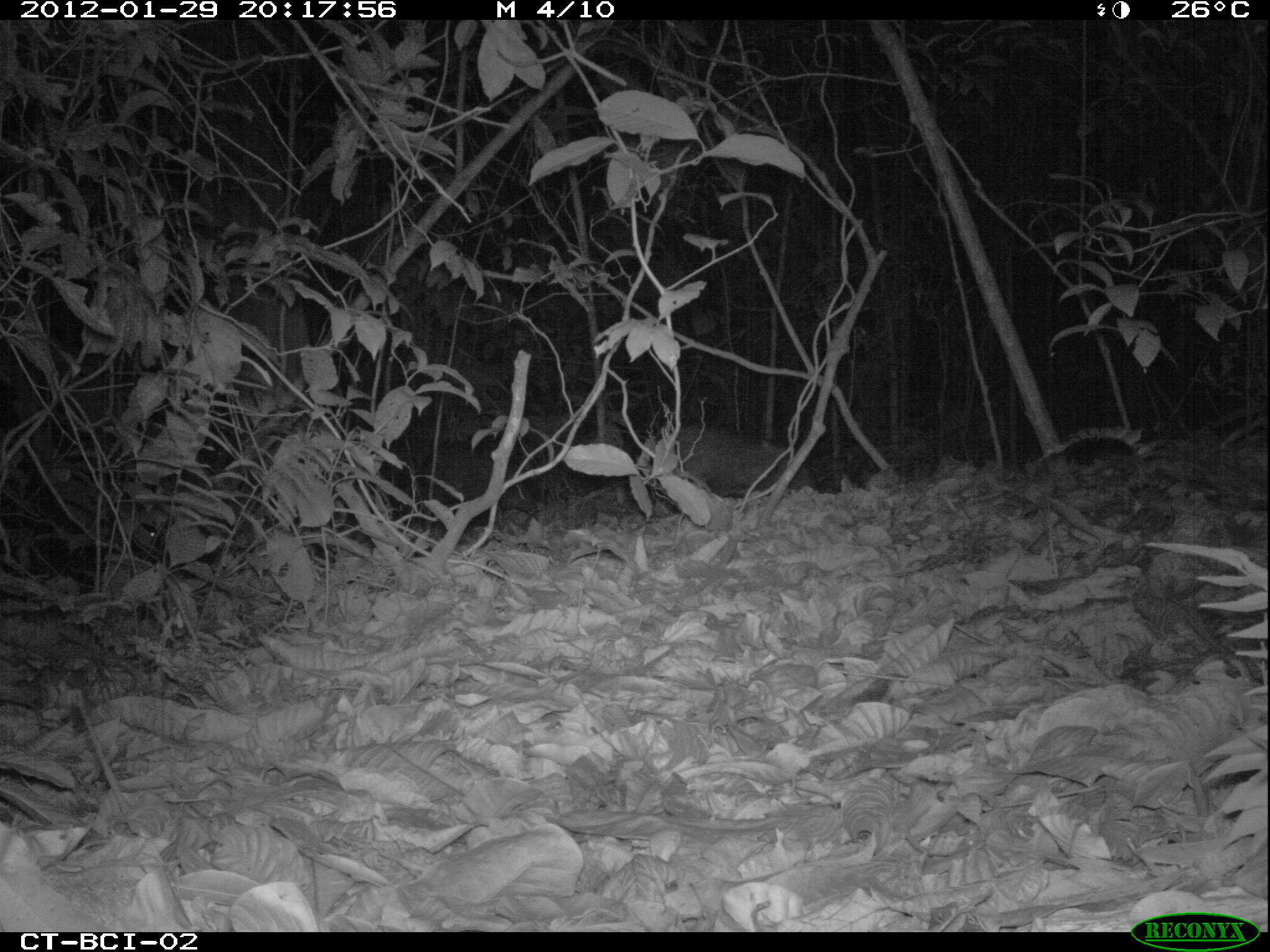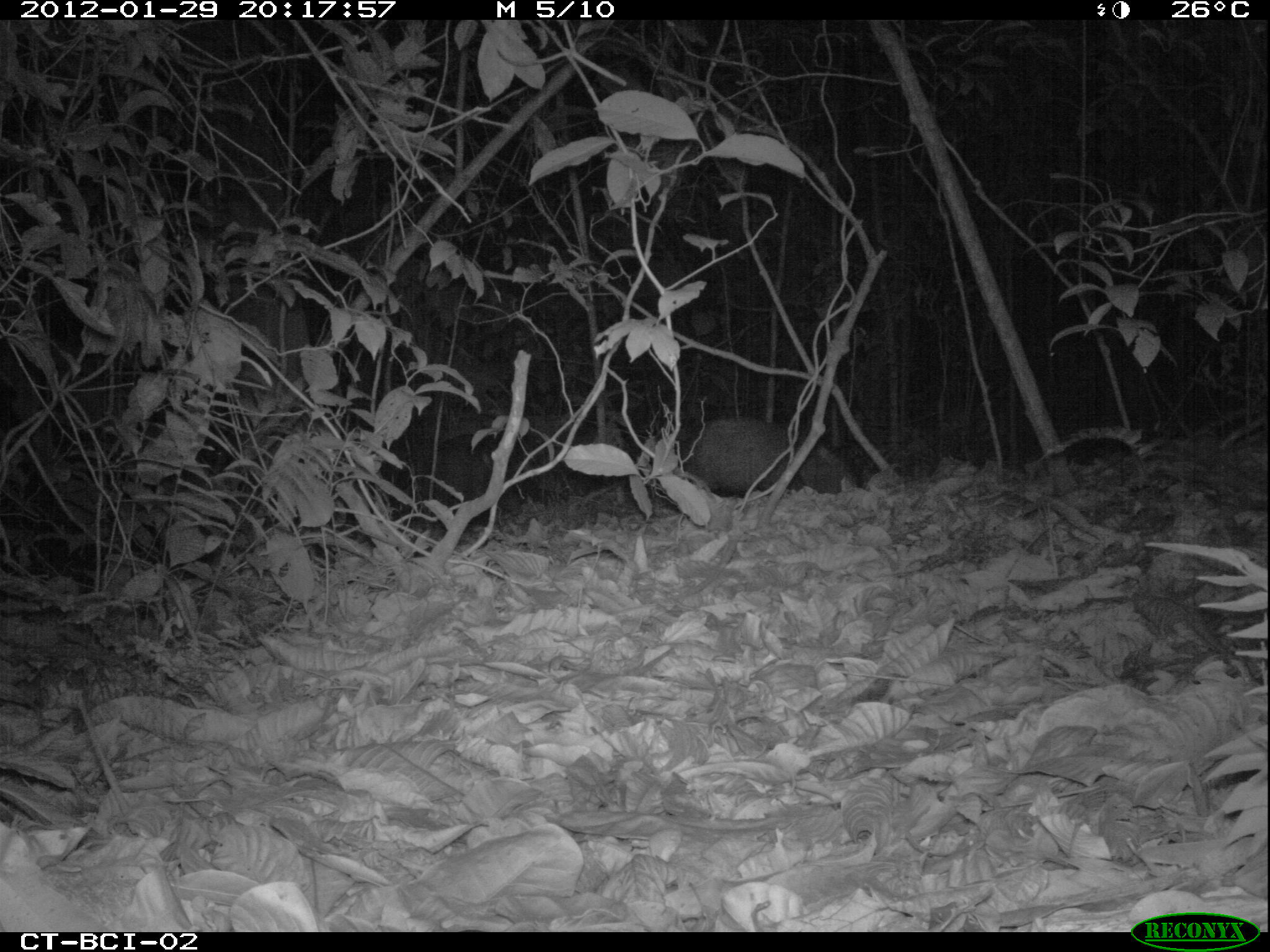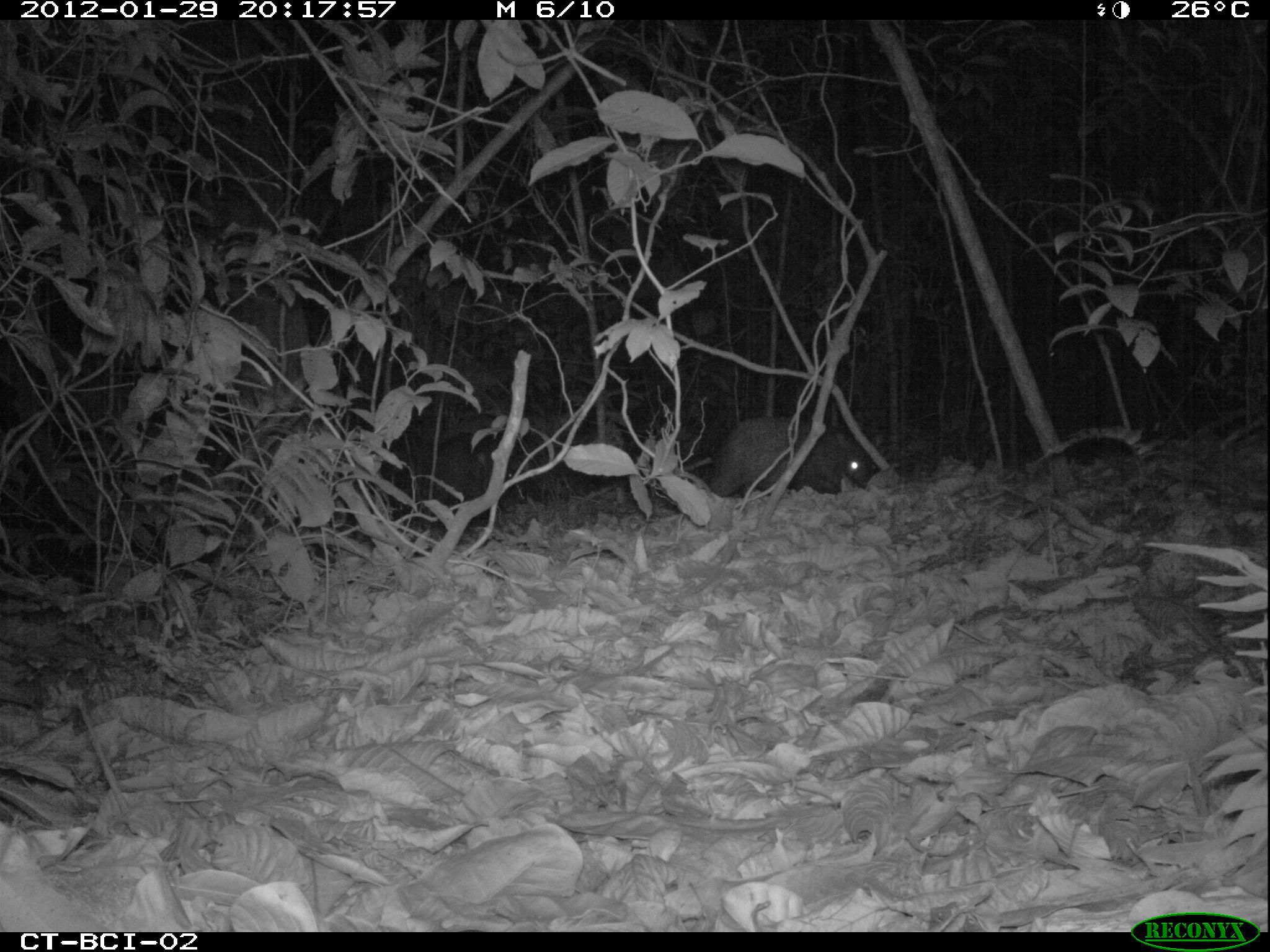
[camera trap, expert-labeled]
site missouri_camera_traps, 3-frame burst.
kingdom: Animalia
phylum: Chordata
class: Mammalia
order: Artiodactyla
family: Tayassuidae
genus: Pecari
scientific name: Pecari tajacu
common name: collared peccary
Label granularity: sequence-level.